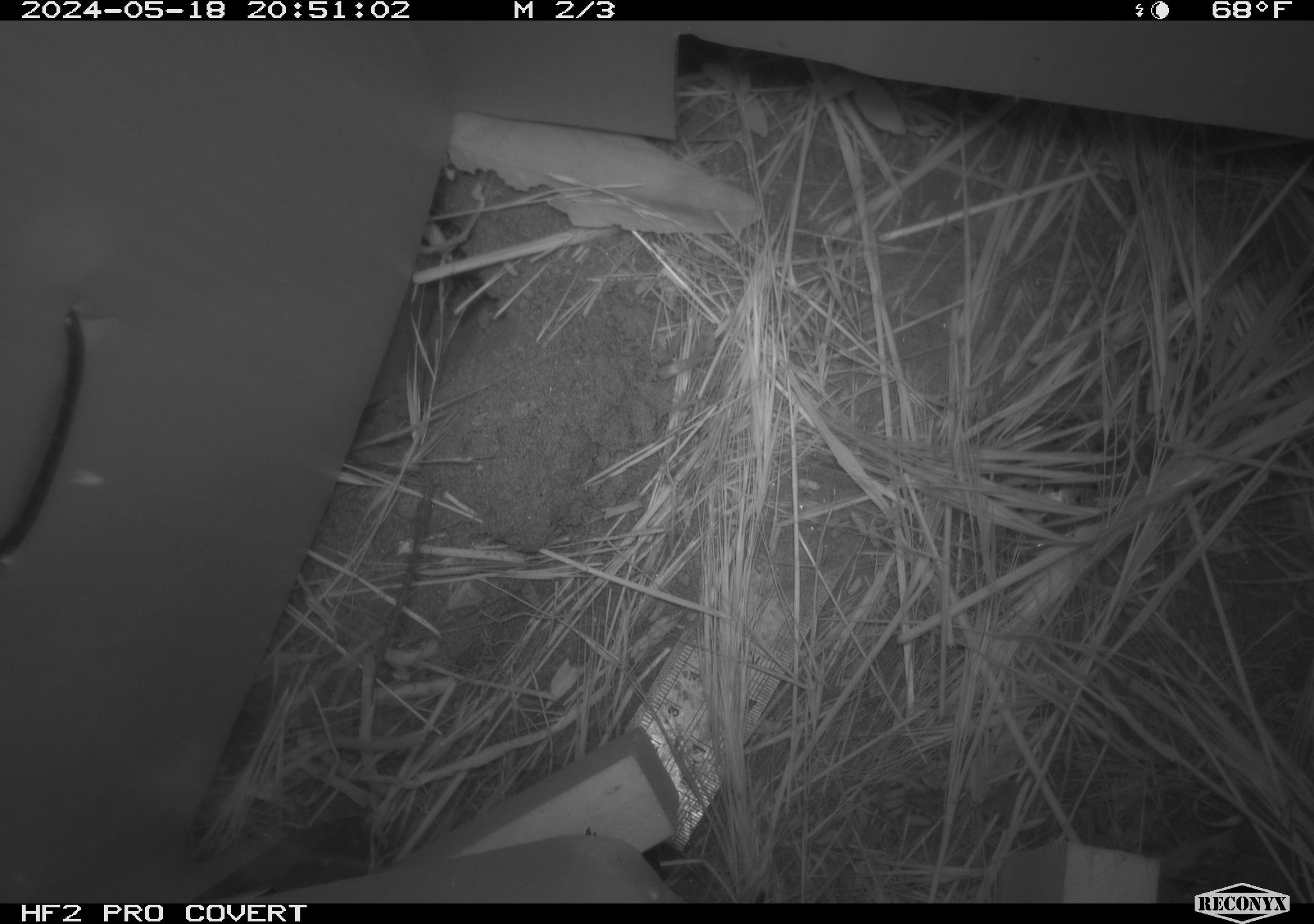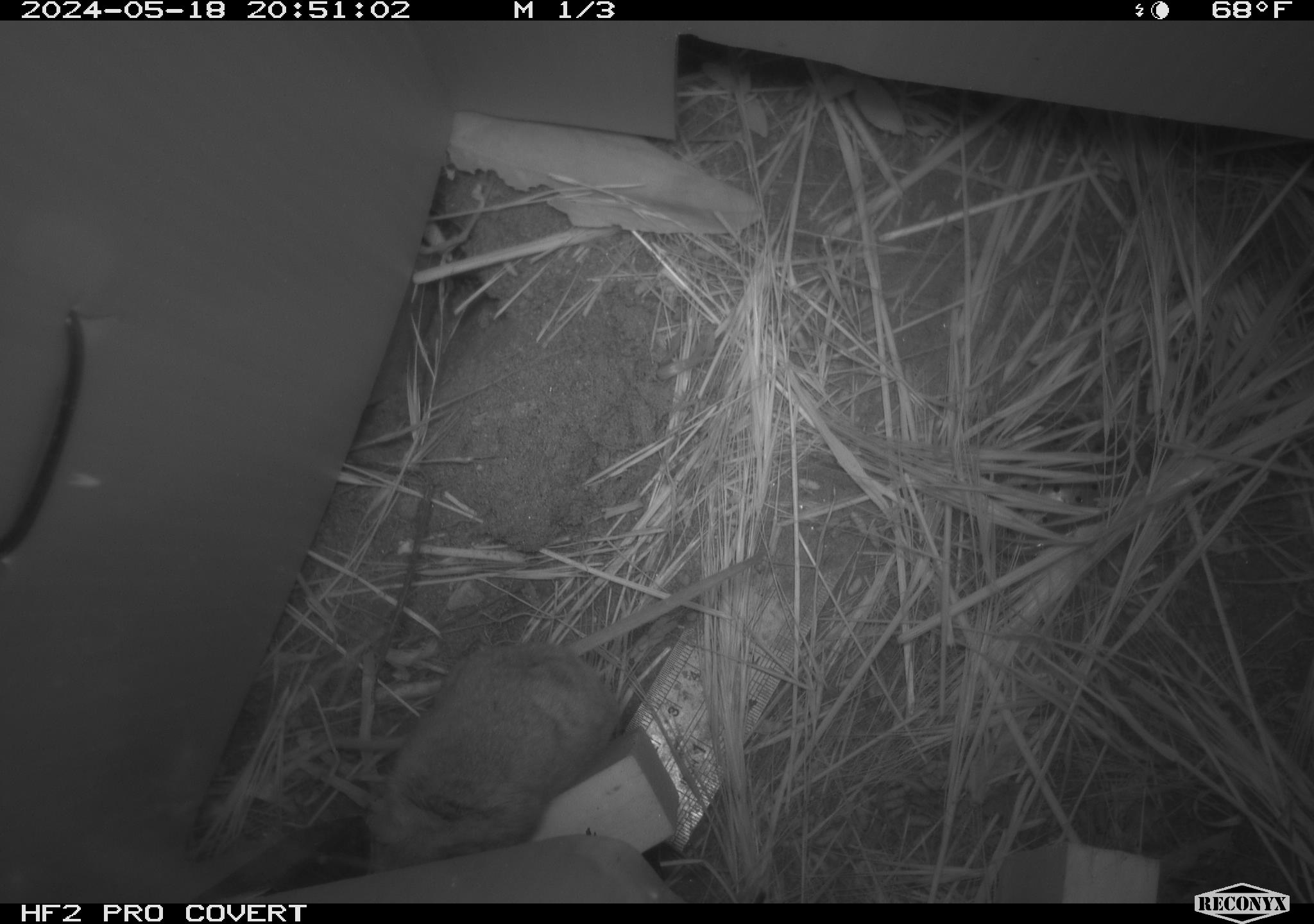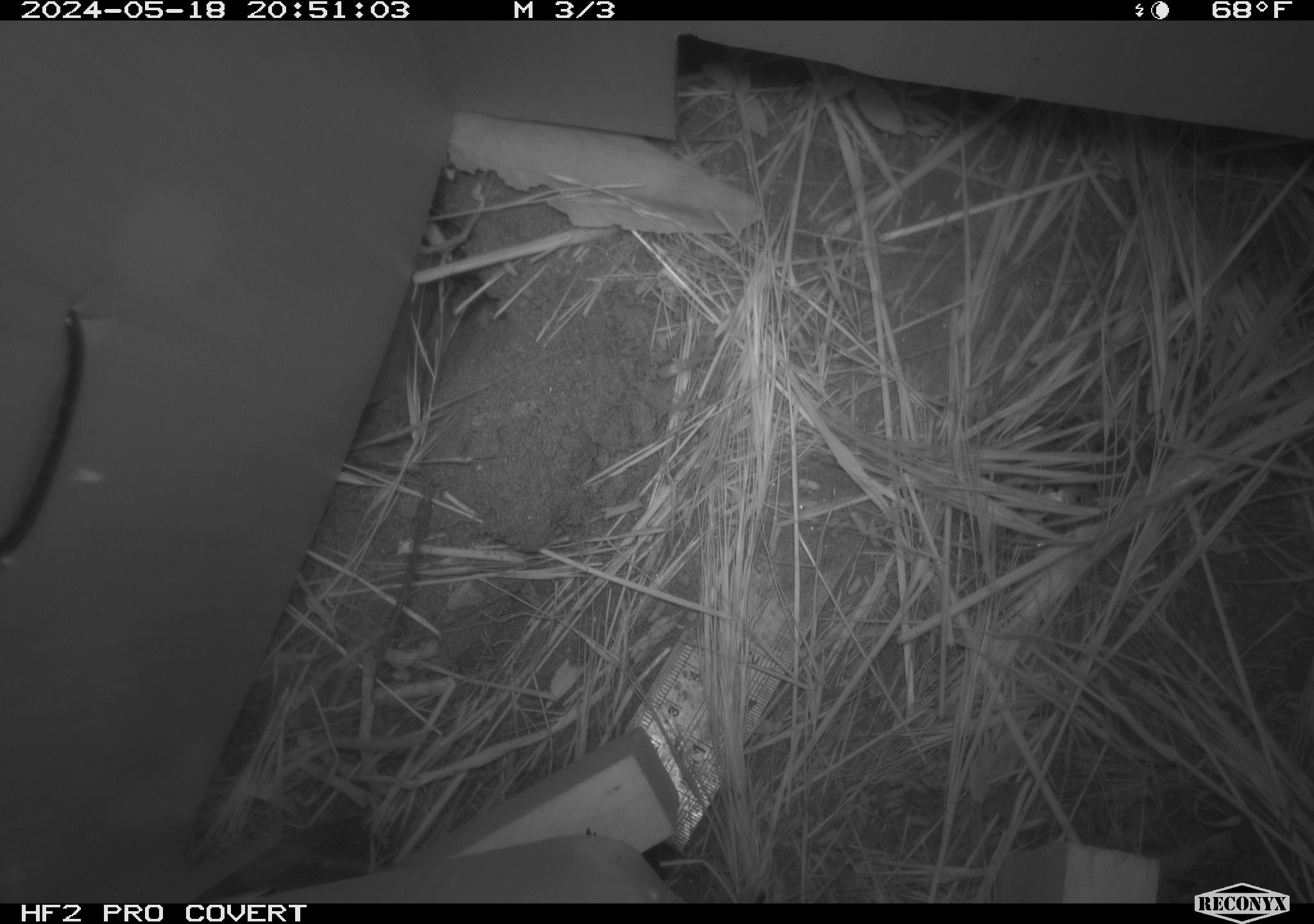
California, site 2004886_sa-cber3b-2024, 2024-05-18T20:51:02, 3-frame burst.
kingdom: Animalia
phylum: Chordata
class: Mammalia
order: Rodentia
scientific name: Rodentia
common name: mouse species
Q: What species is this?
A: Mouse species (Rodentia).